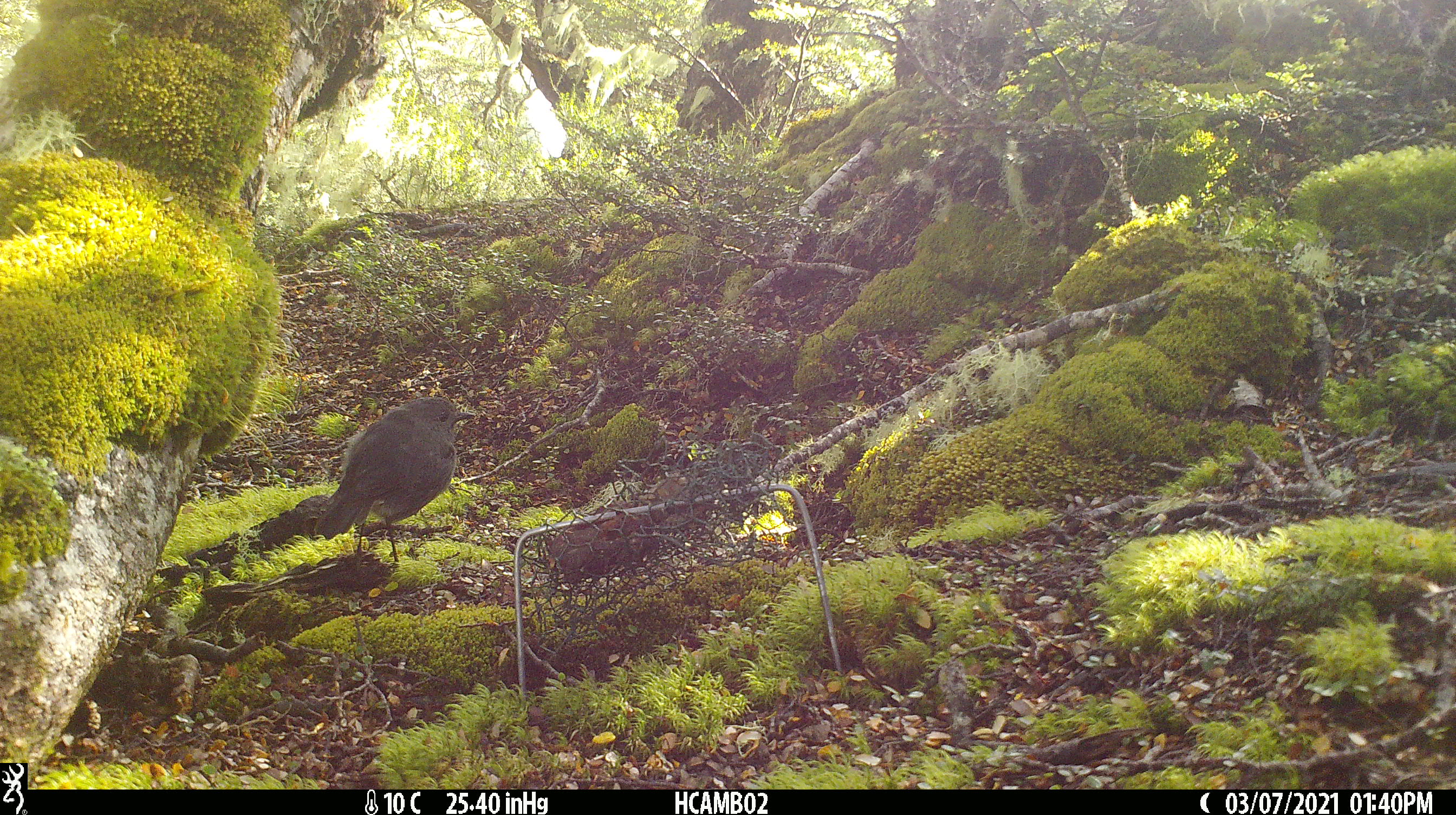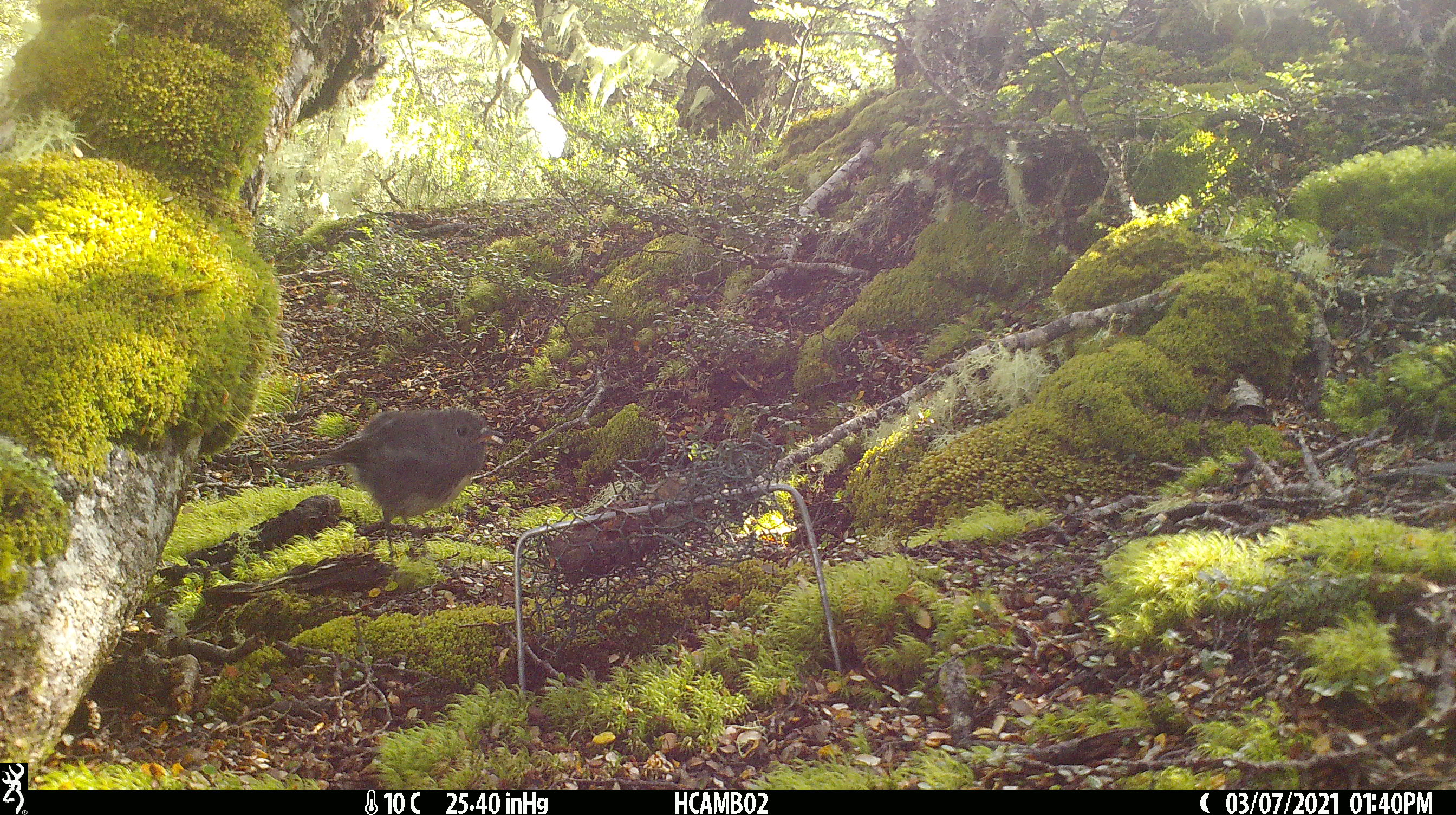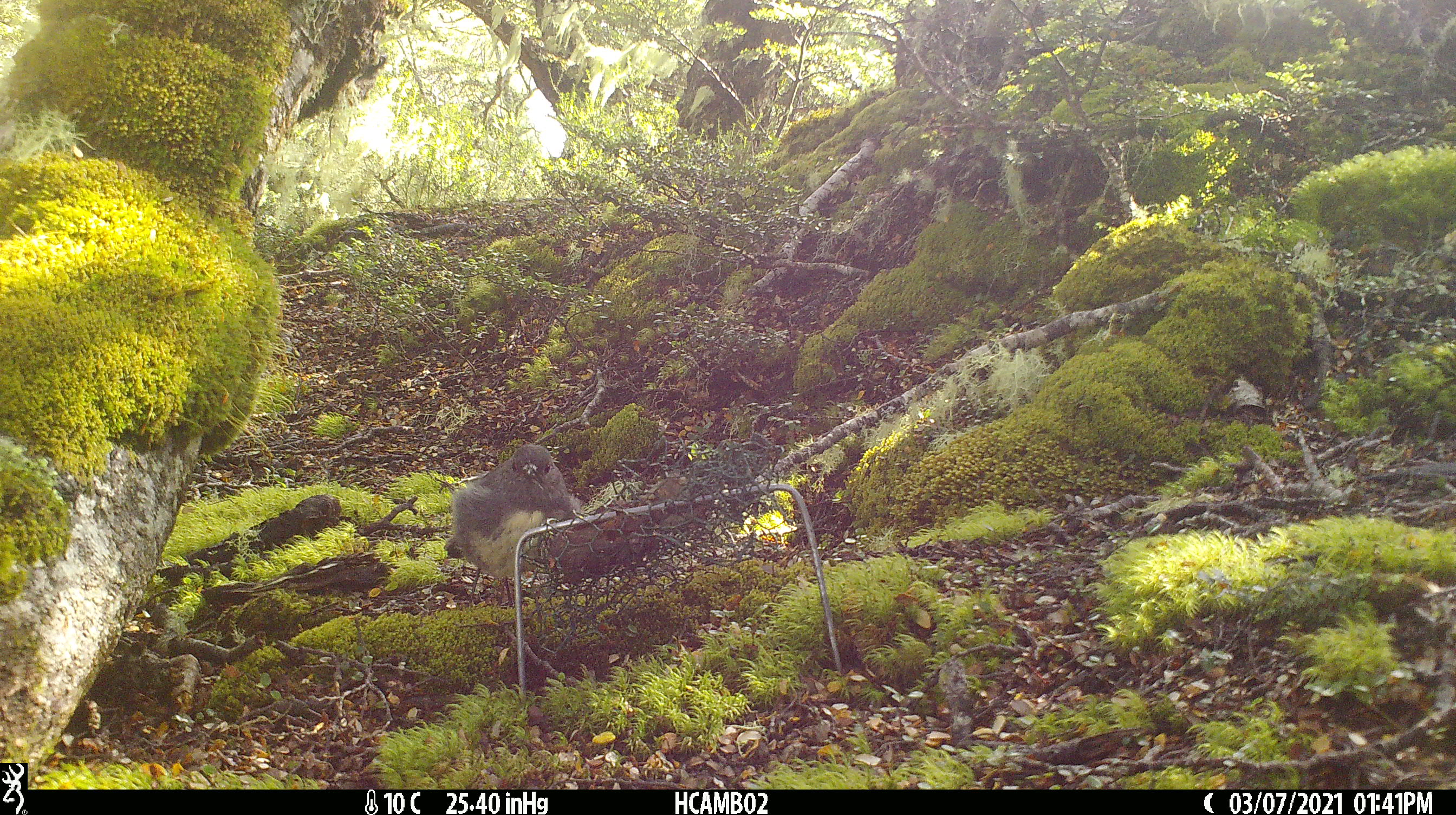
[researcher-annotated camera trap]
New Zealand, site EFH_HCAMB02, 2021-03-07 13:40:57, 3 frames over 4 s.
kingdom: Animalia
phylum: Chordata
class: Aves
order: Passeriformes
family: Petroicidae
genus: Petroica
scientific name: Petroica australis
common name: new zealand robin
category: robin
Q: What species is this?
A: Robin (new zealand robin) (Petroica australis).